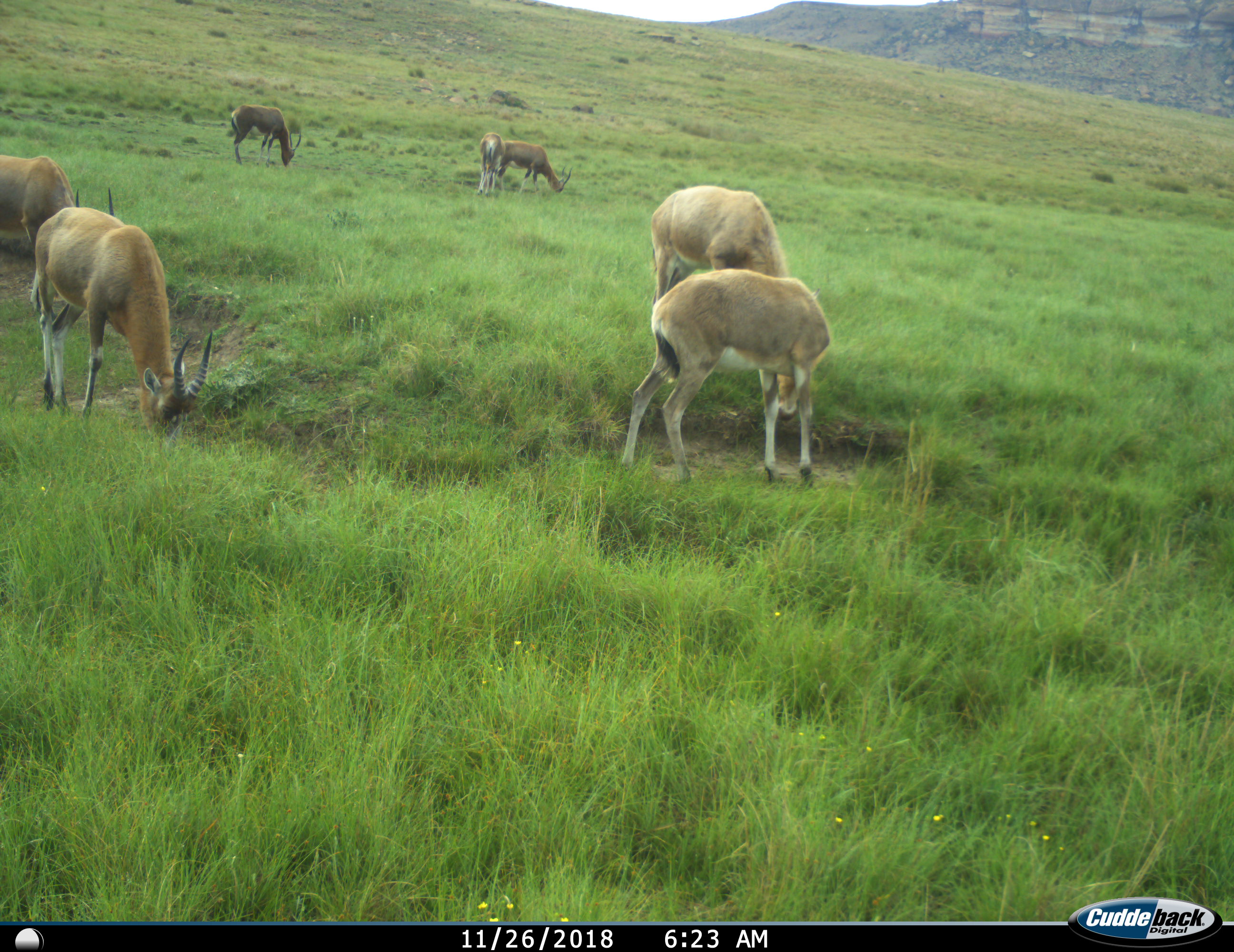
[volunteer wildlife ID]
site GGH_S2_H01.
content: unidentified animal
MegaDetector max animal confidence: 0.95